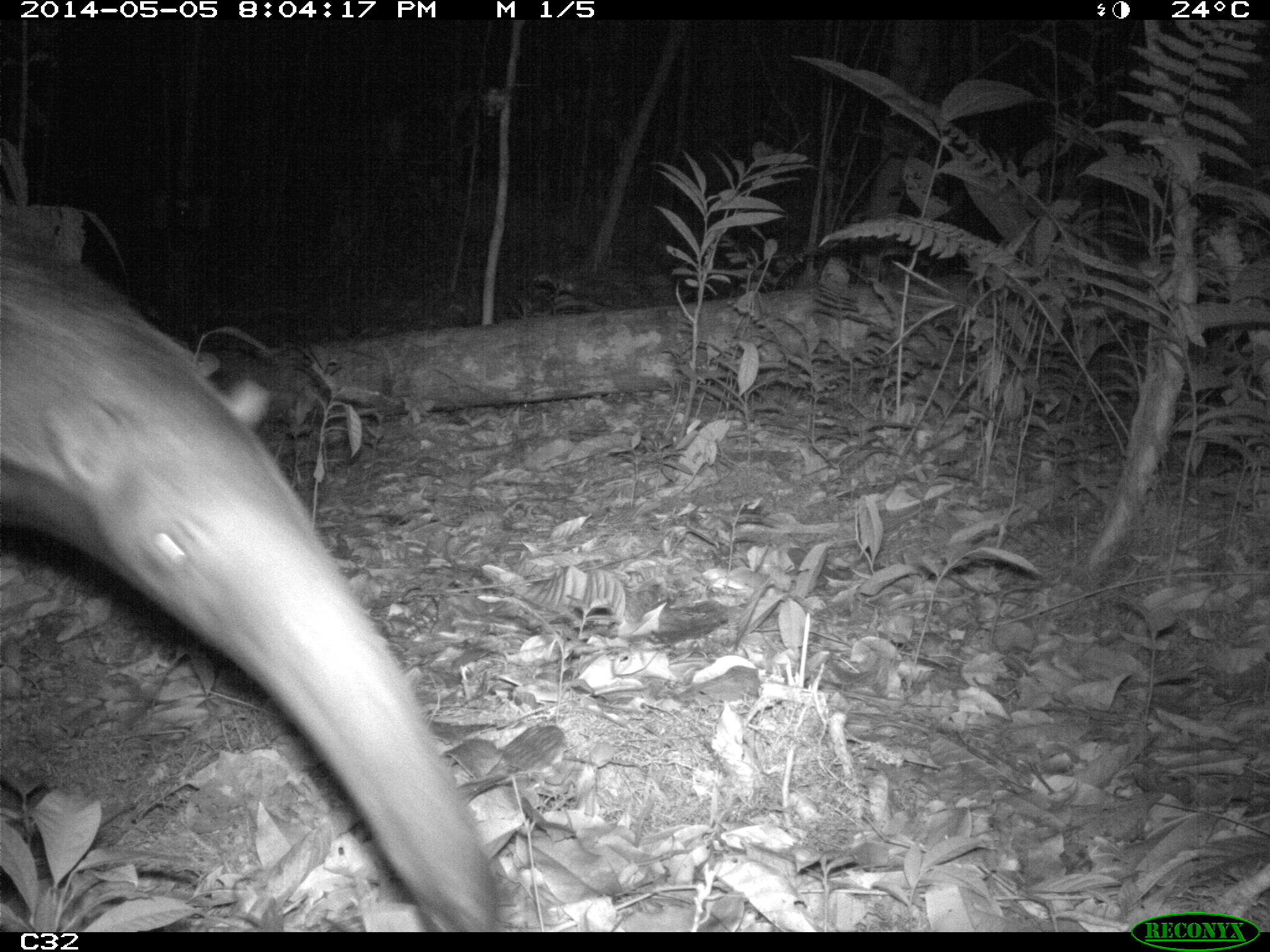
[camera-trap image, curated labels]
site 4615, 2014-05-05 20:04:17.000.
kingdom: Animalia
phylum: Chordata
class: Mammalia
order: Pilosa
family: Myrmecophagidae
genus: Myrmecophaga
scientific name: Myrmecophaga tridactyla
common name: giant anteater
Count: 1.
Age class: adult.